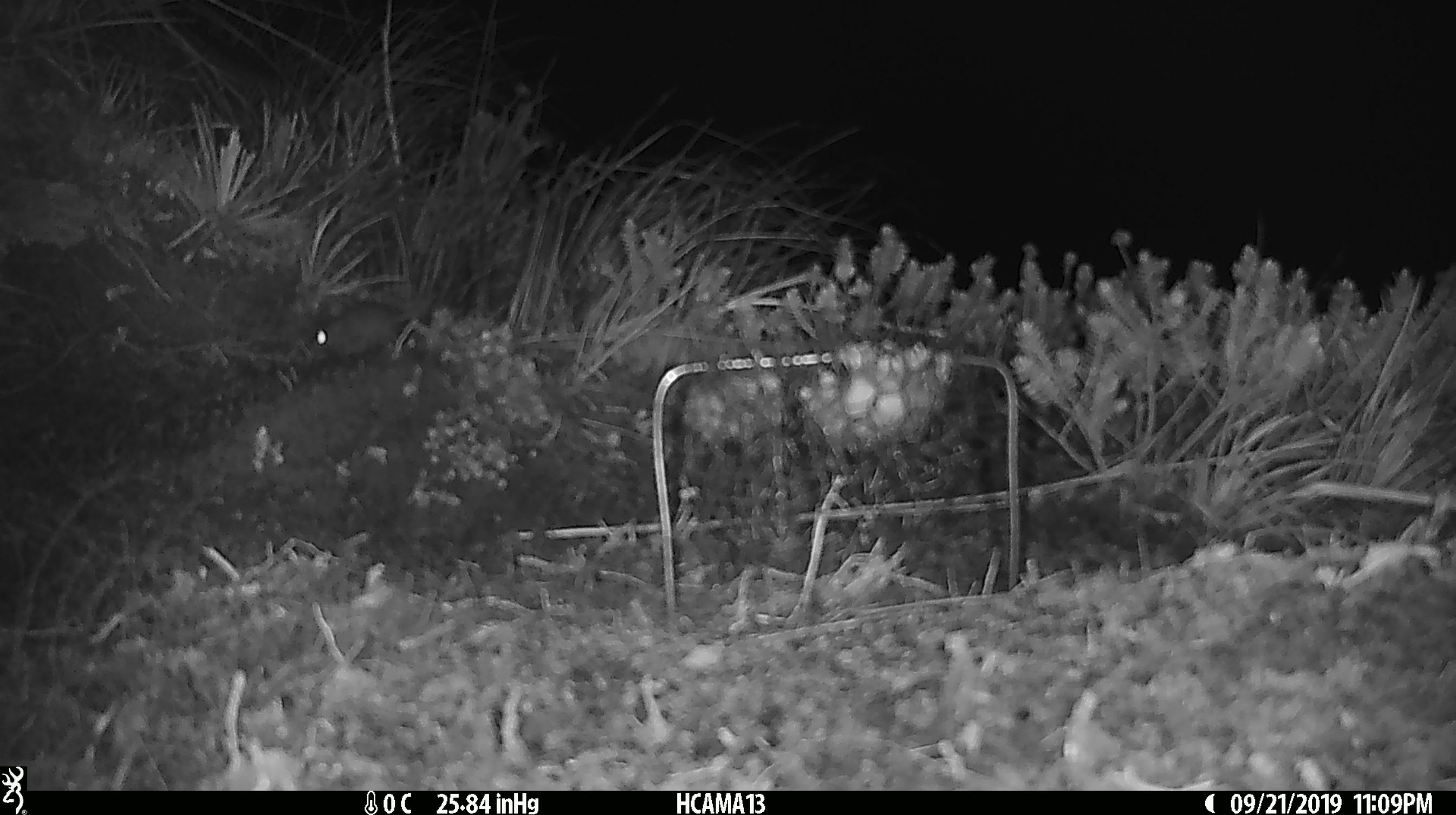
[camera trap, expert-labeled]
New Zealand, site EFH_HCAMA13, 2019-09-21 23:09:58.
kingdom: Animalia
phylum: Chordata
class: Mammalia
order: Rodentia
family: Muridae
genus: Mus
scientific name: Mus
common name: mouse